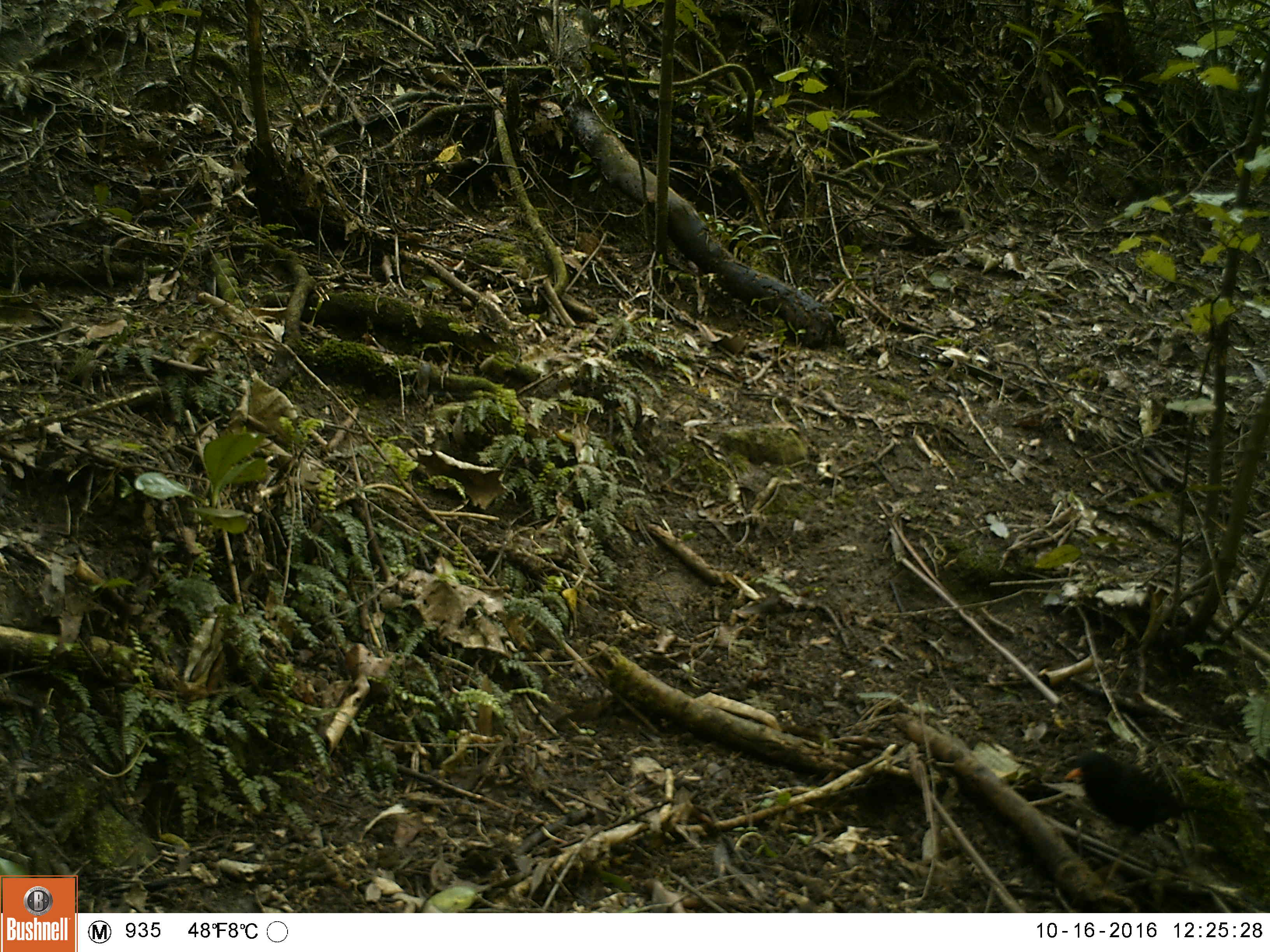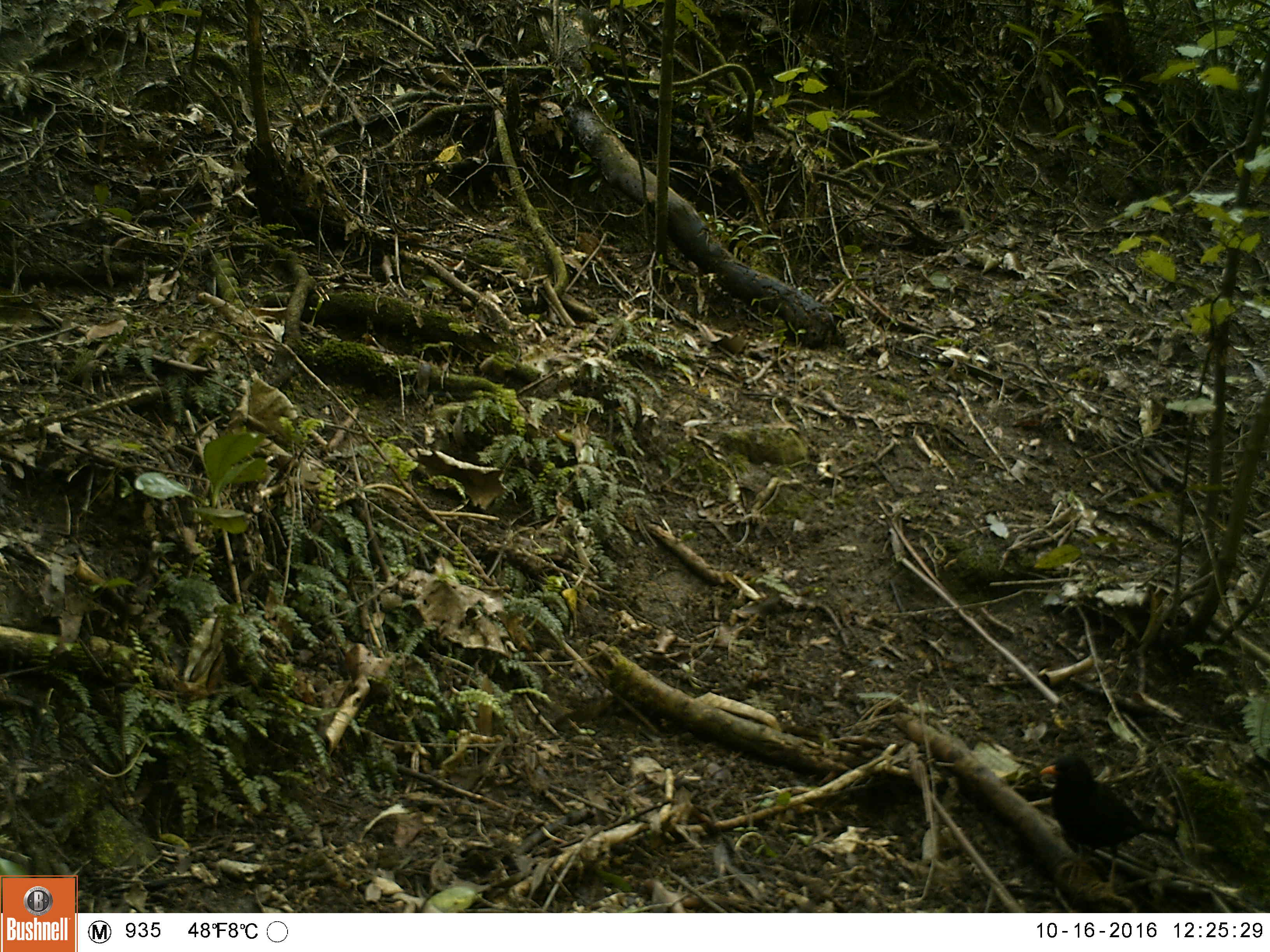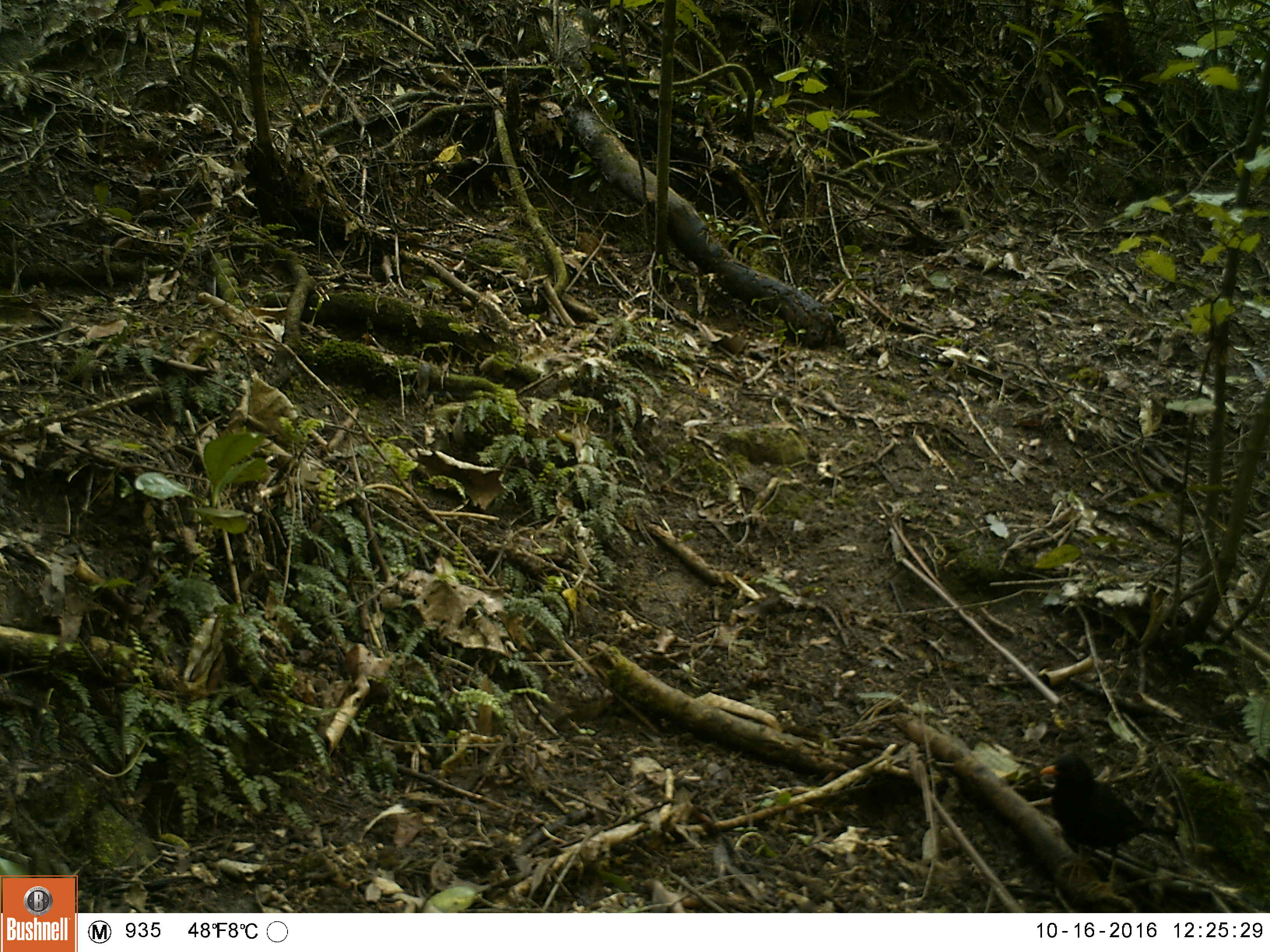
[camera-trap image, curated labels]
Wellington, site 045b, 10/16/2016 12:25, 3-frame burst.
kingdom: Animalia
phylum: Chordata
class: Aves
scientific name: Aves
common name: bird